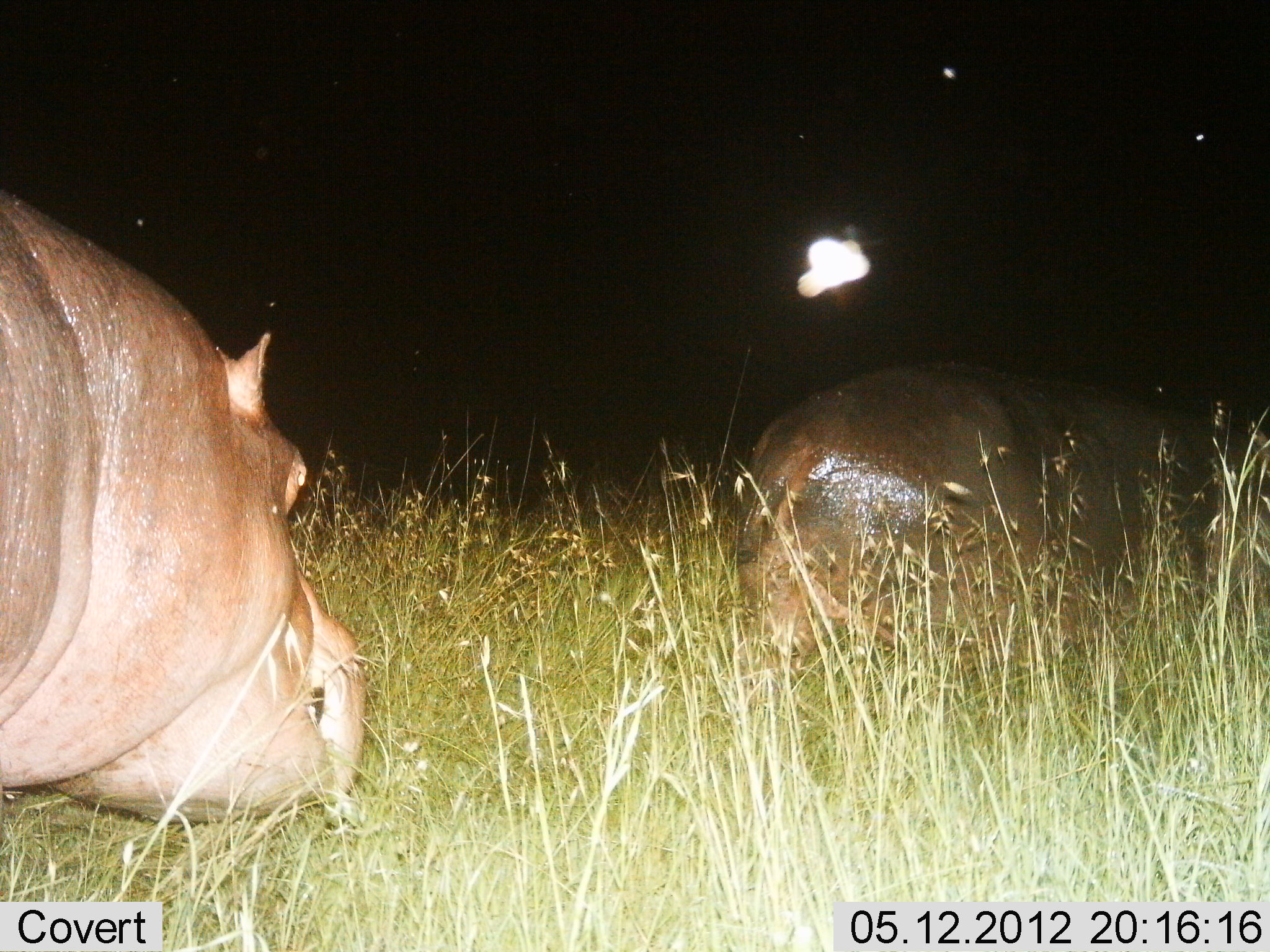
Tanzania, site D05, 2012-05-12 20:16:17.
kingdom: Animalia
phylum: Chordata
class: Mammalia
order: Artiodactyla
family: Hippopotamidae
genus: Hippopotamus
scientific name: Hippopotamus amphibius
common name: hippopotamus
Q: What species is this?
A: Hippopotamus (Hippopotamus amphibius).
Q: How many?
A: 2.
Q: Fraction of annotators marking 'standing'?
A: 30%.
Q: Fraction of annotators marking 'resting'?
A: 0%.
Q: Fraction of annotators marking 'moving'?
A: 30%.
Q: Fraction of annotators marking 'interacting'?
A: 0%.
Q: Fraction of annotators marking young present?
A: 0%.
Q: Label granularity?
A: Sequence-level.